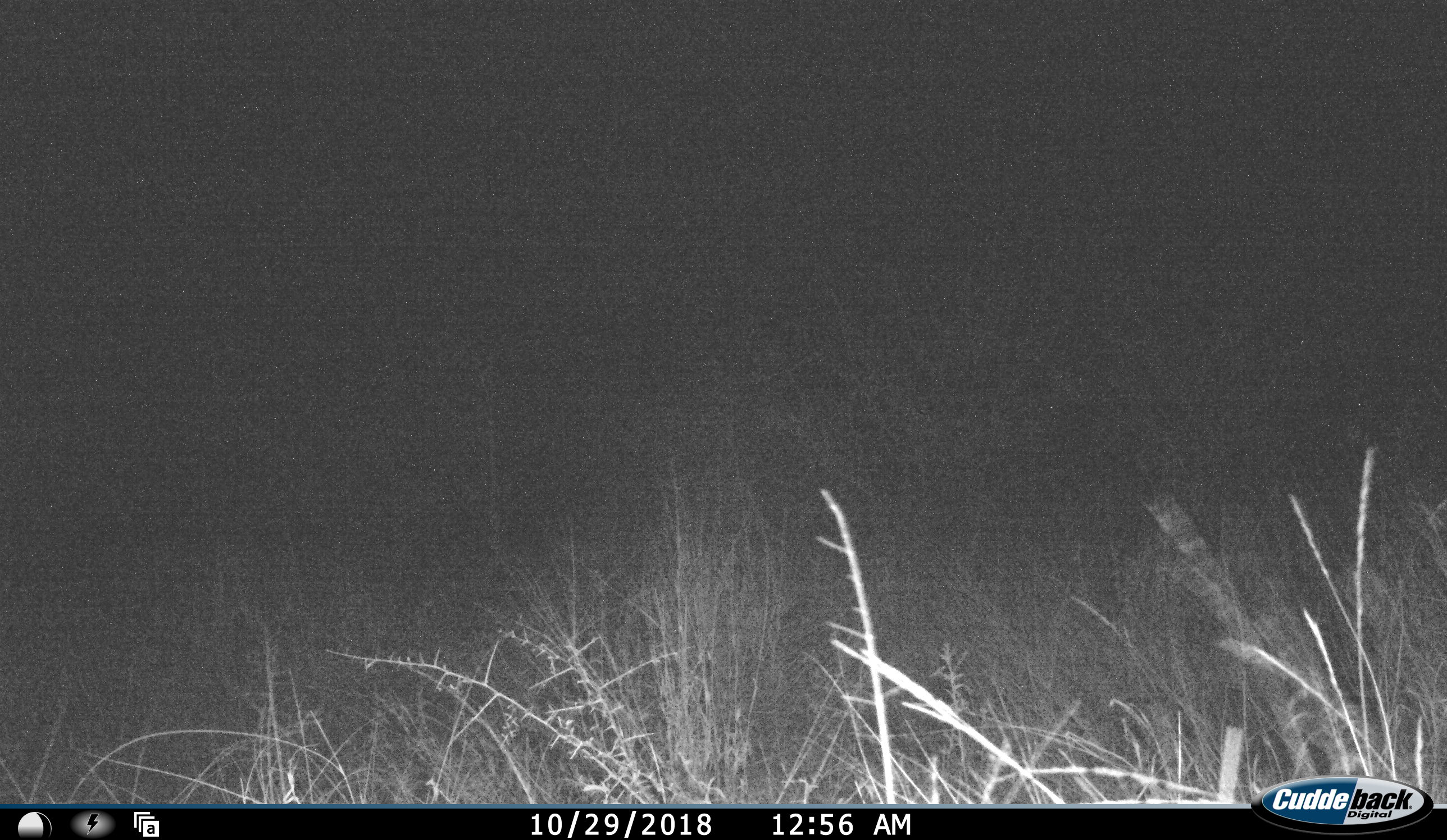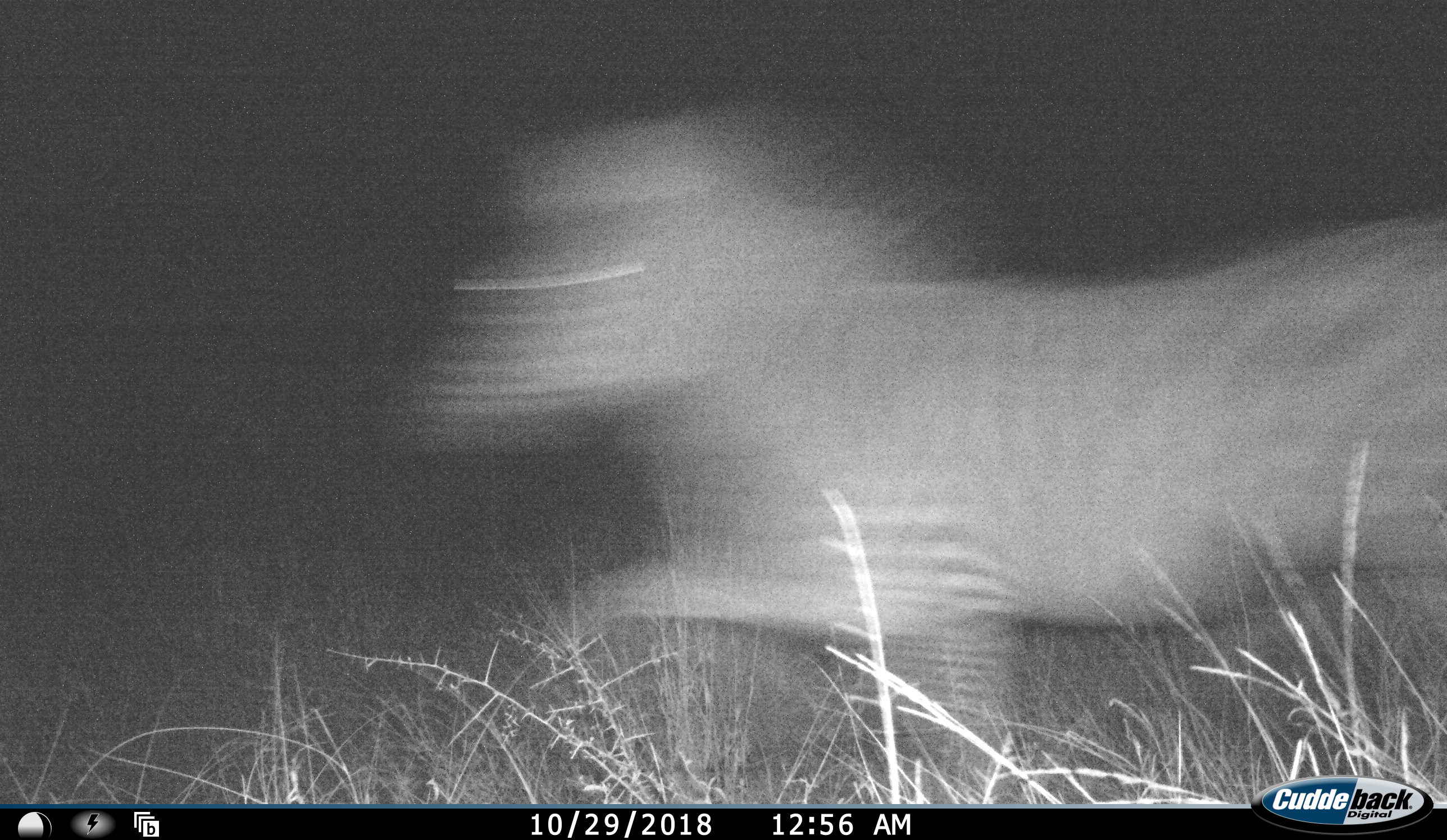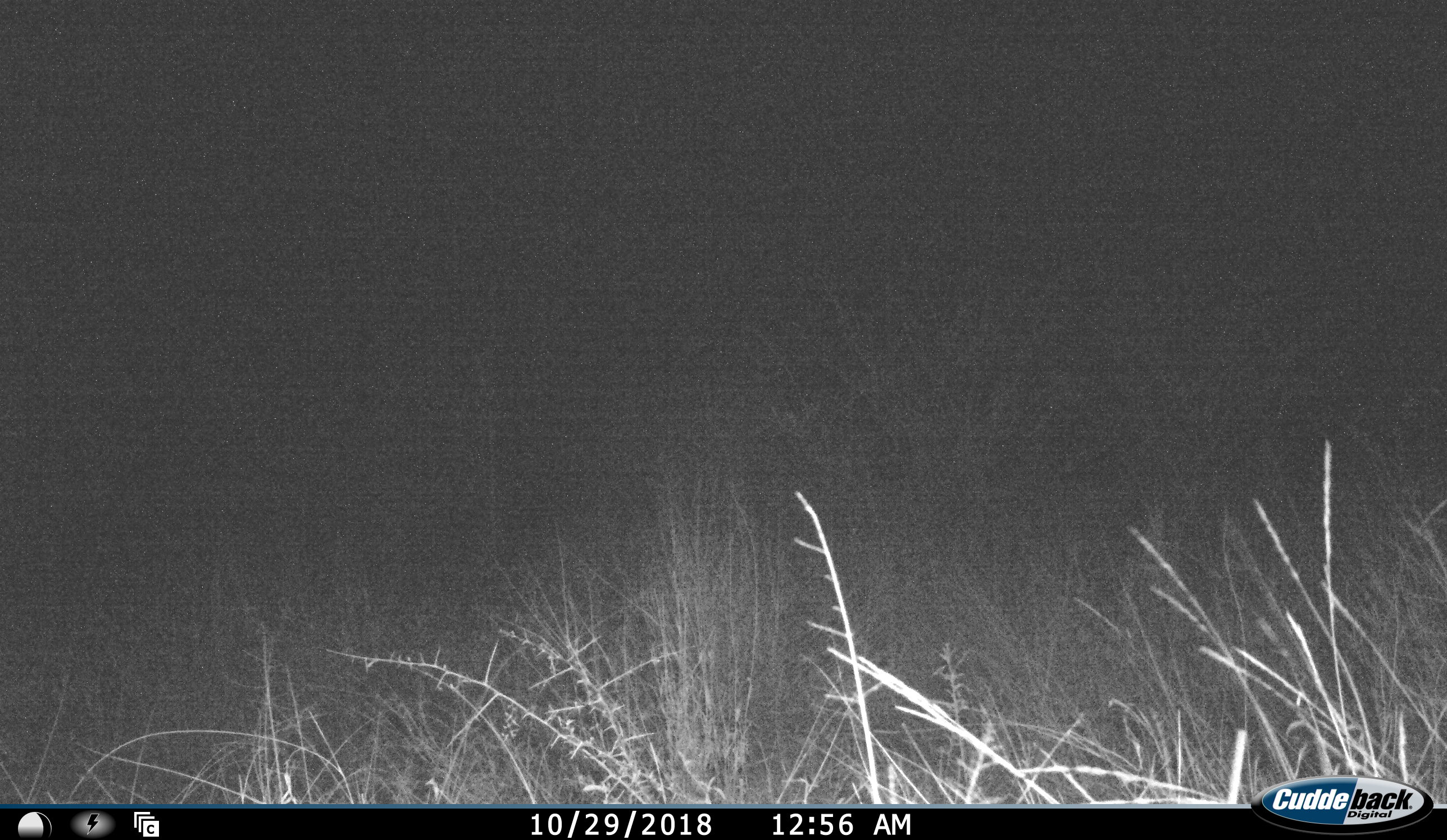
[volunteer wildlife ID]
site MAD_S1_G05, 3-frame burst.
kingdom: Animalia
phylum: Chordata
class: Mammalia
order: Perissodactyla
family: Equidae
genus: Equus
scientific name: Equus quagga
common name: plains zebra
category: zebraplains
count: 1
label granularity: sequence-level